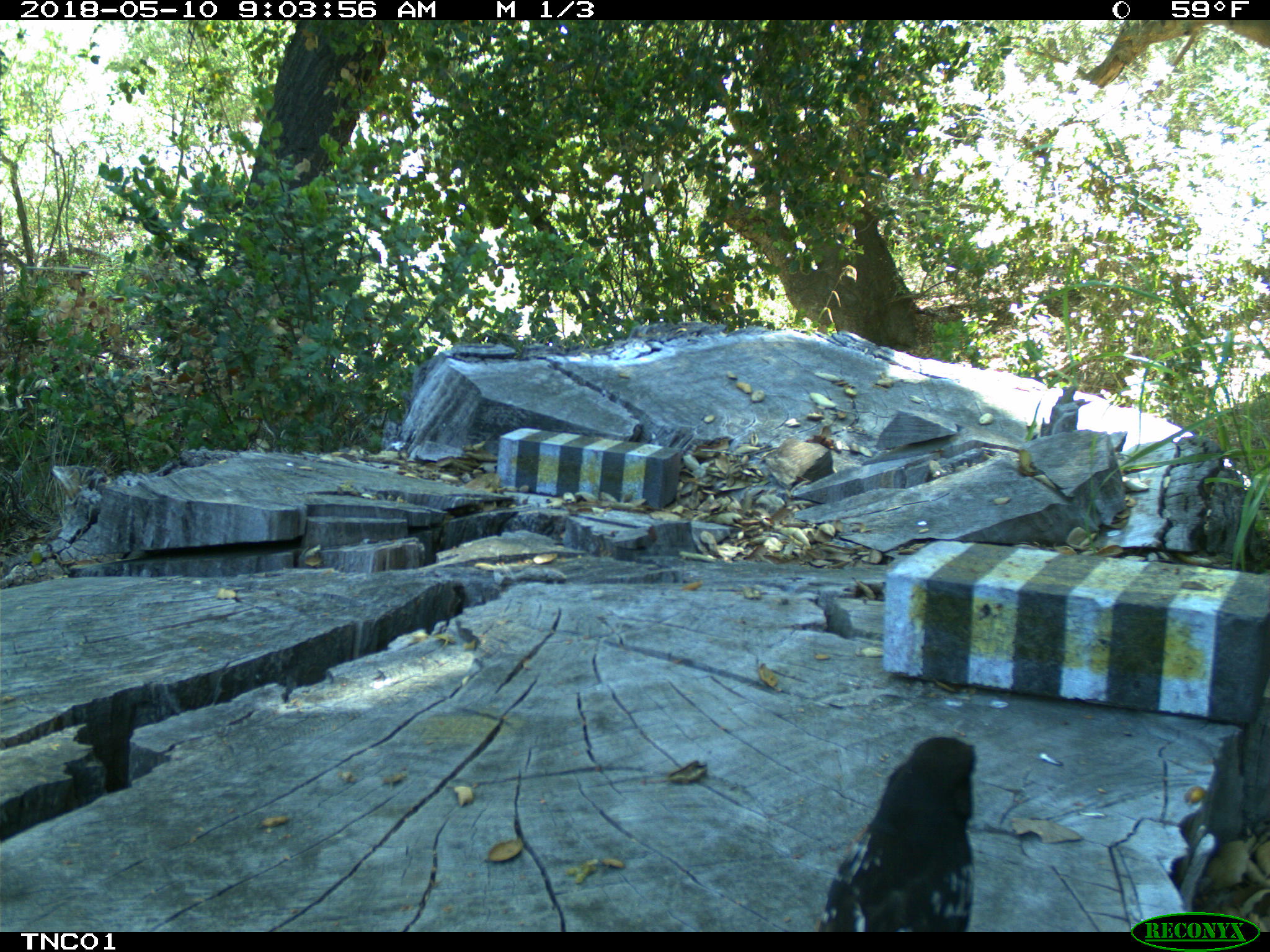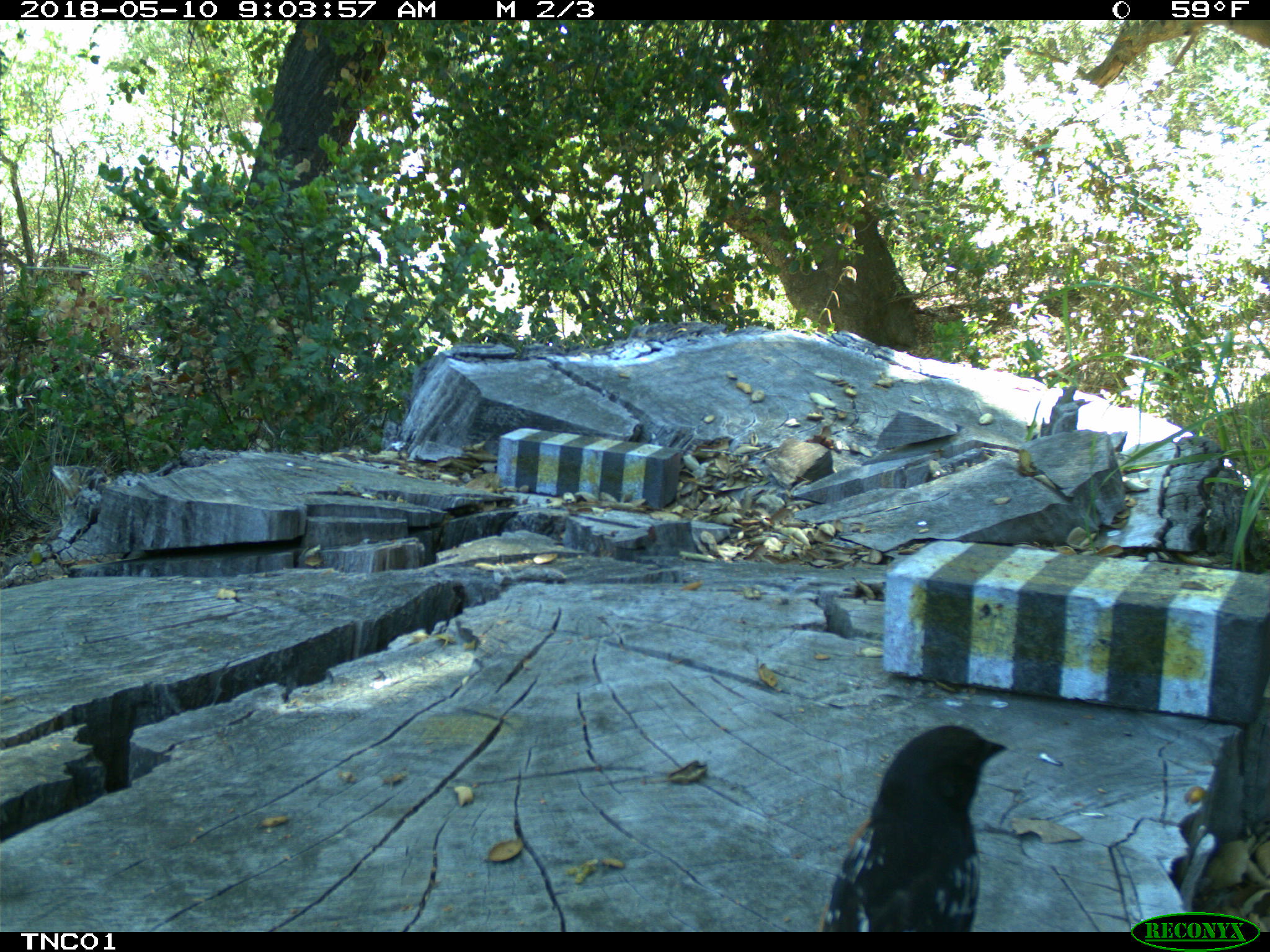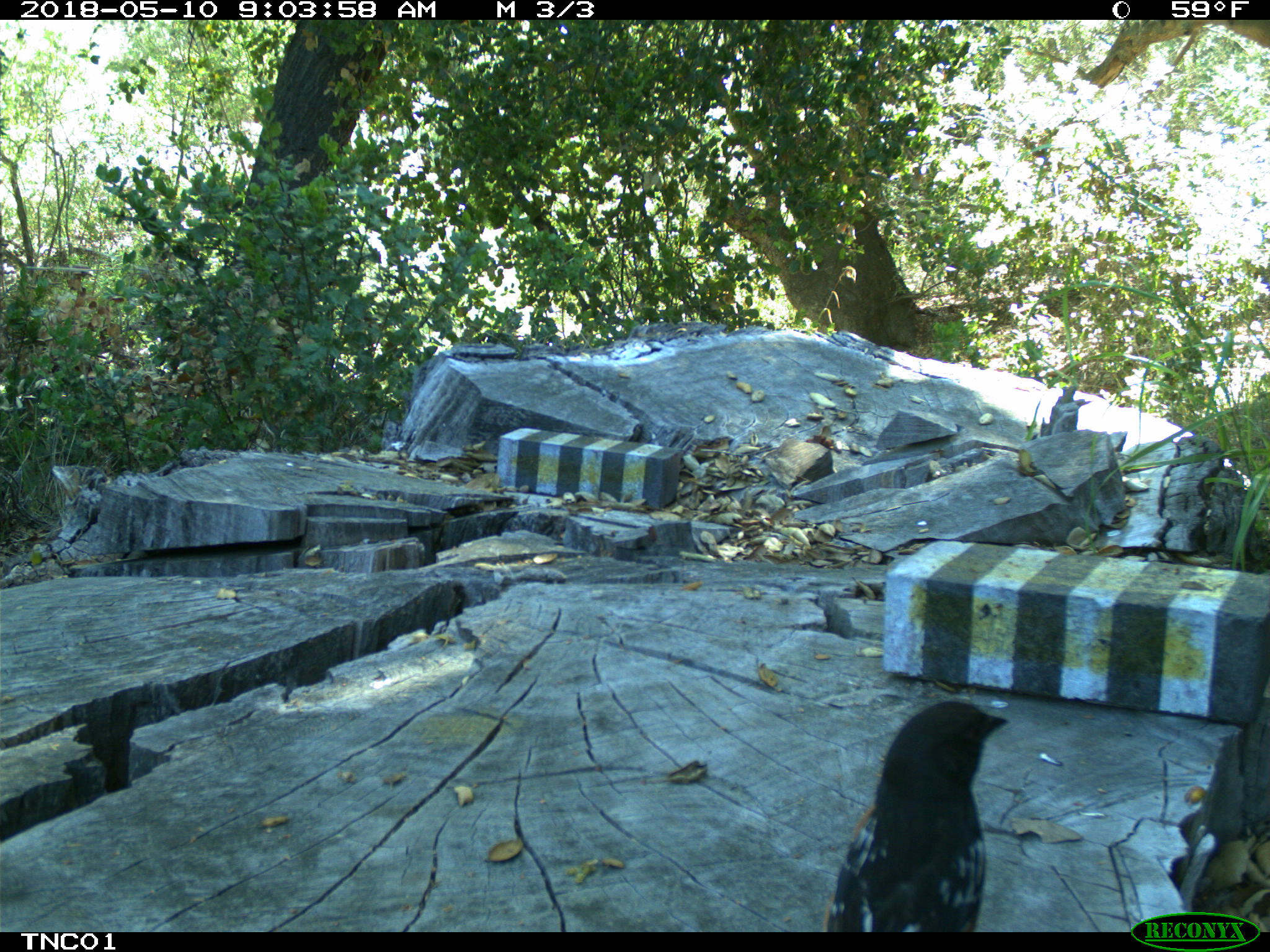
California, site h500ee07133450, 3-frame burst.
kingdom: Animalia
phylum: Chordata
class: Aves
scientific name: Aves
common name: bird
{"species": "bird (Aves)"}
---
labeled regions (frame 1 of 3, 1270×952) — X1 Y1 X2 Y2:
bird: 818 736 976 932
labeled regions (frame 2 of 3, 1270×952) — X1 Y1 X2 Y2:
bird: 816 724 1008 932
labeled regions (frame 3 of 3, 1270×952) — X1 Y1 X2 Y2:
bird: 824 699 1008 932